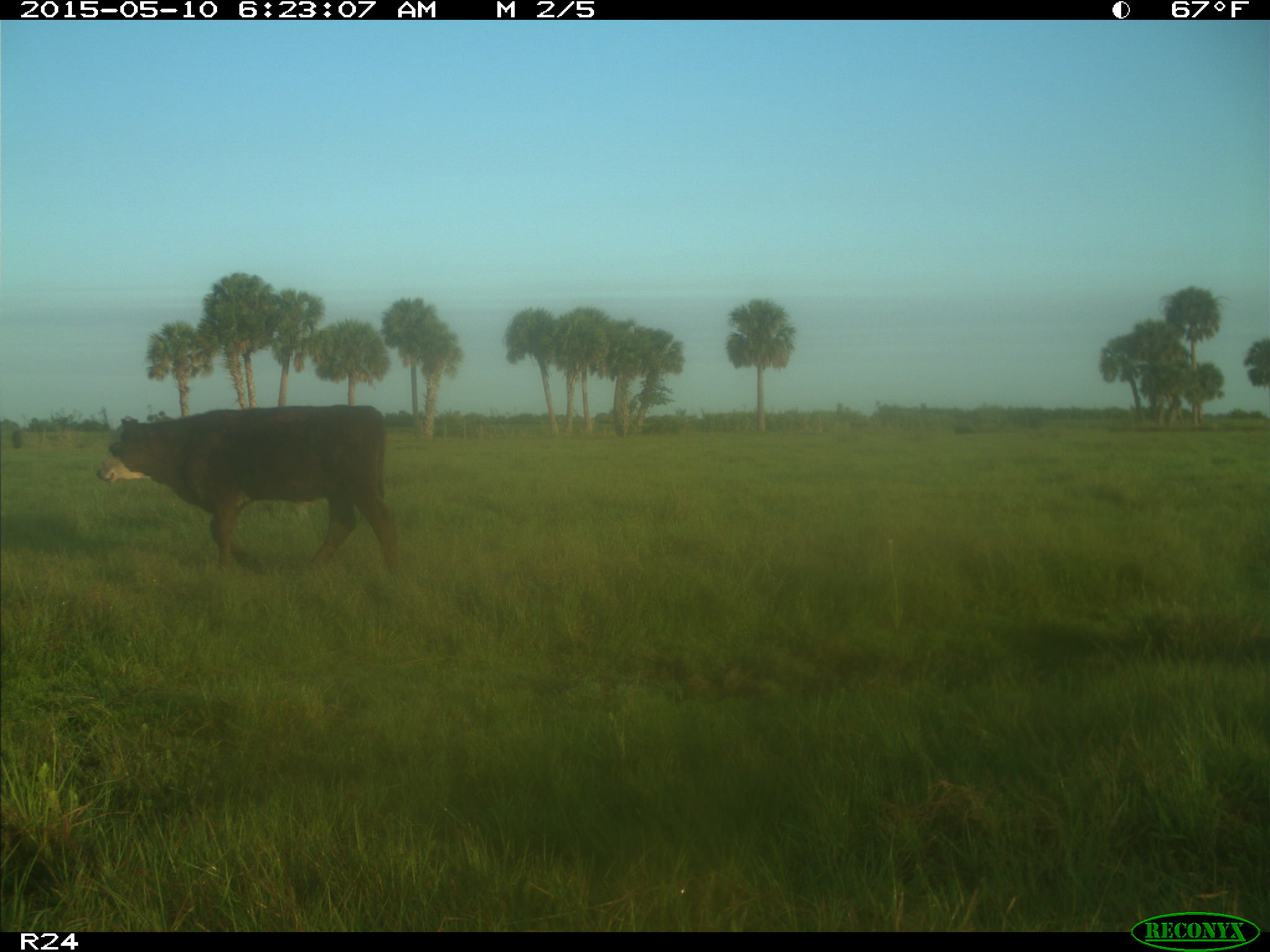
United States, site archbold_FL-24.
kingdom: Animalia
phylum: Chordata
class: Mammalia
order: Artiodactyla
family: Bovidae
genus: Bos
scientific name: Bos taurus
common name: domestic cow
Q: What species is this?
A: Bos taurus (domestic cow).